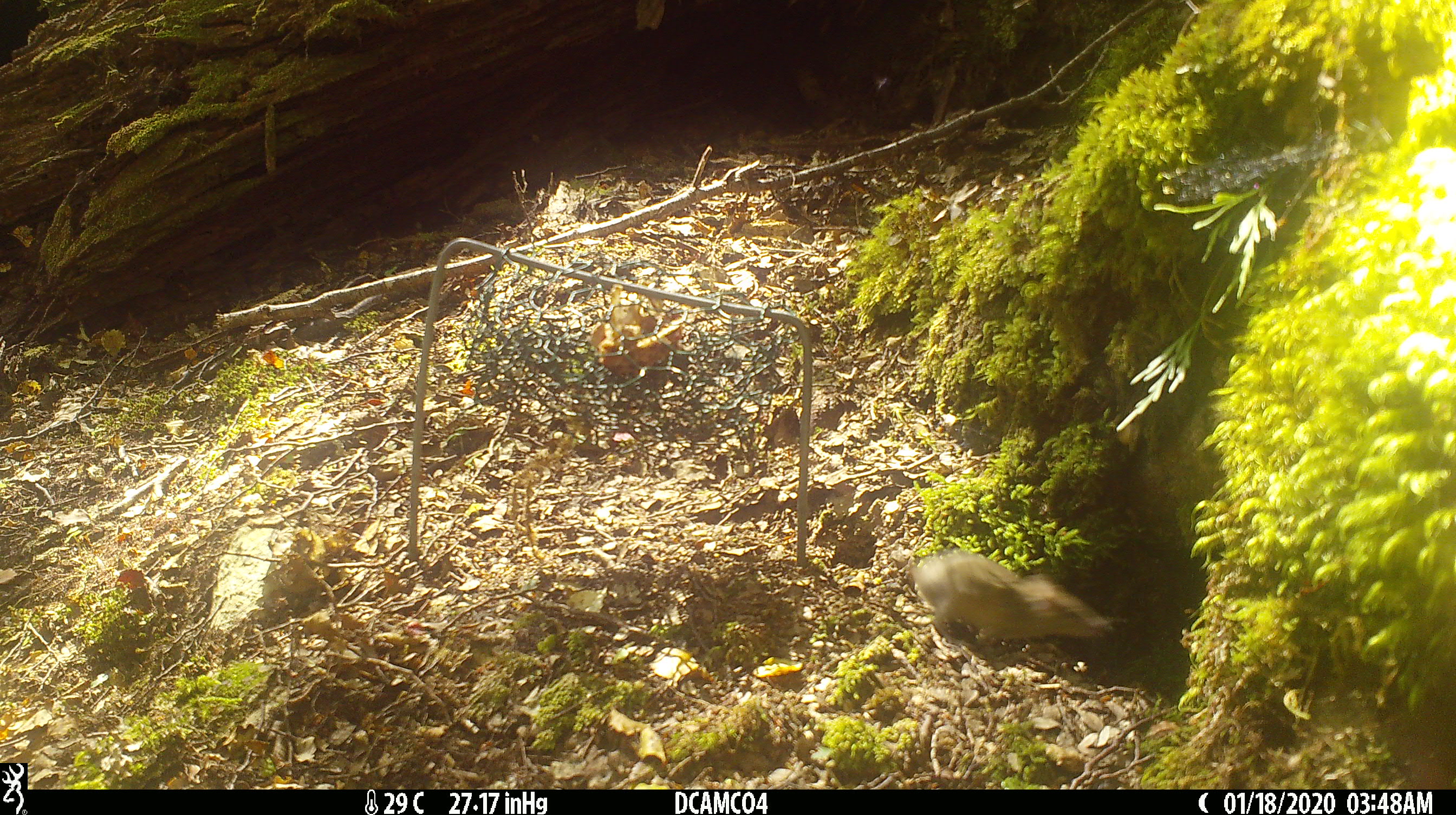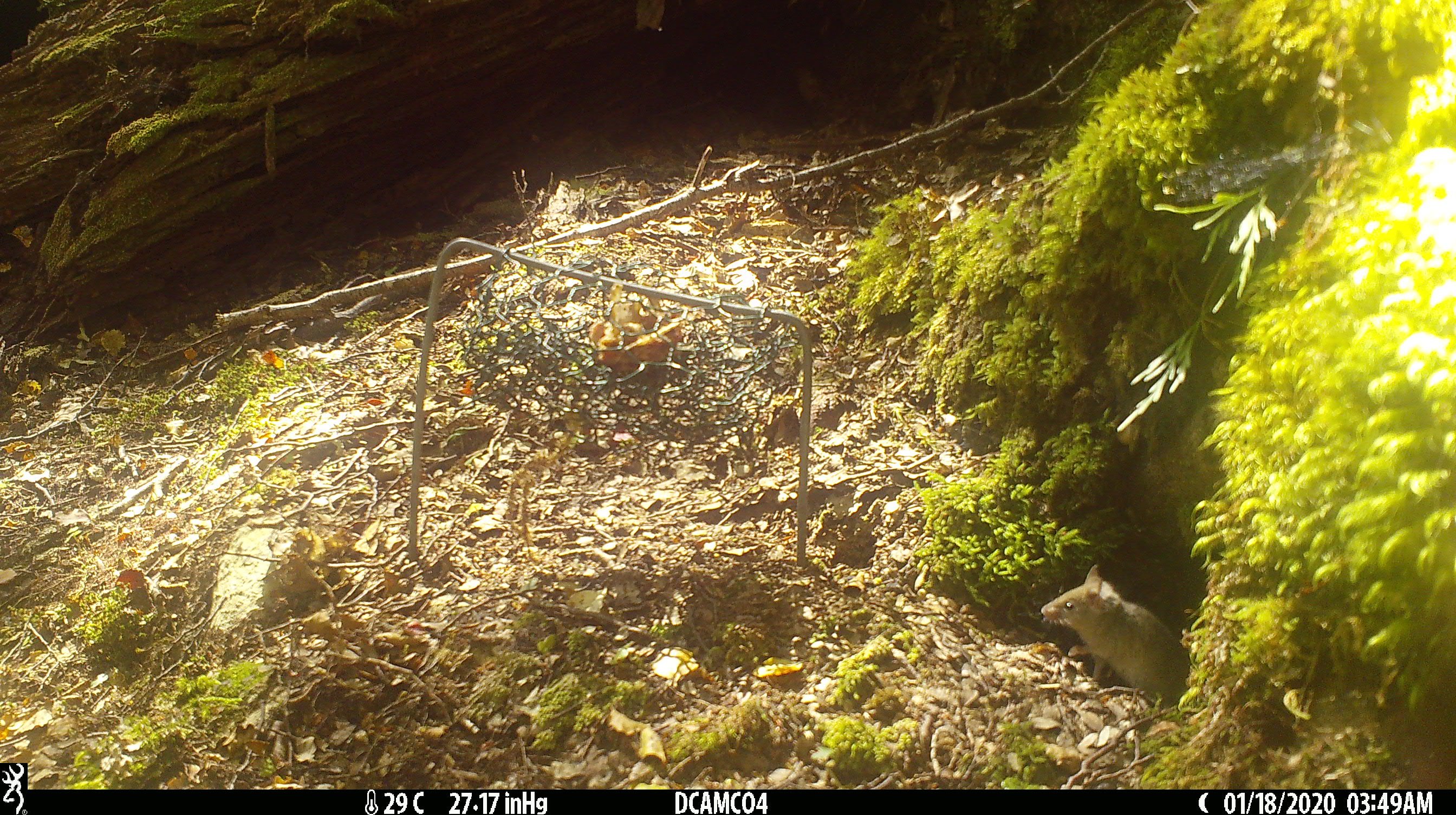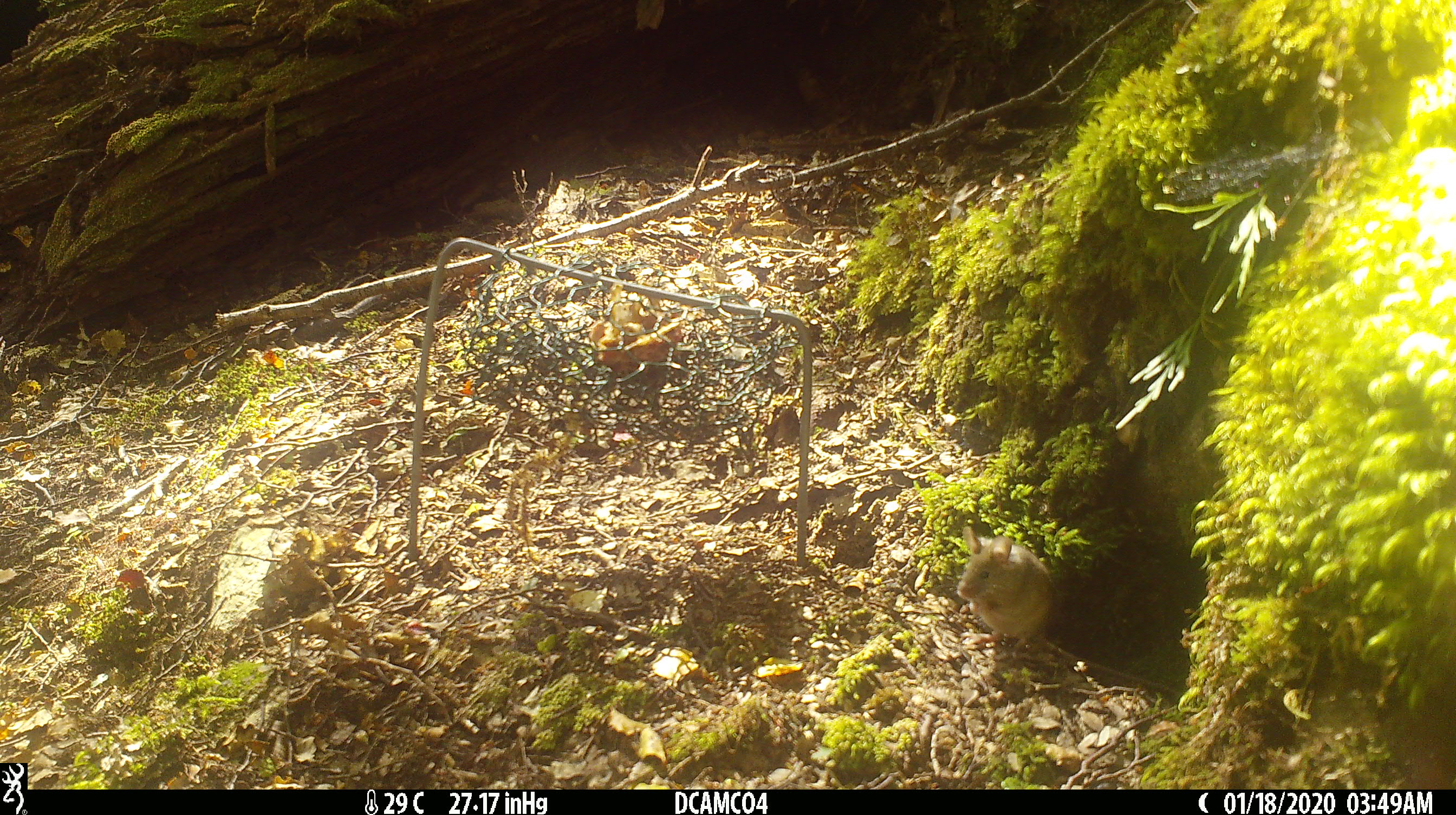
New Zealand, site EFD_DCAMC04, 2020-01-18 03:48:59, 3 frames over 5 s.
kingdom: Animalia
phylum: Chordata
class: Mammalia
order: Rodentia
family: Muridae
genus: Mus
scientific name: Mus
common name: mouse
Mouse (Mus).